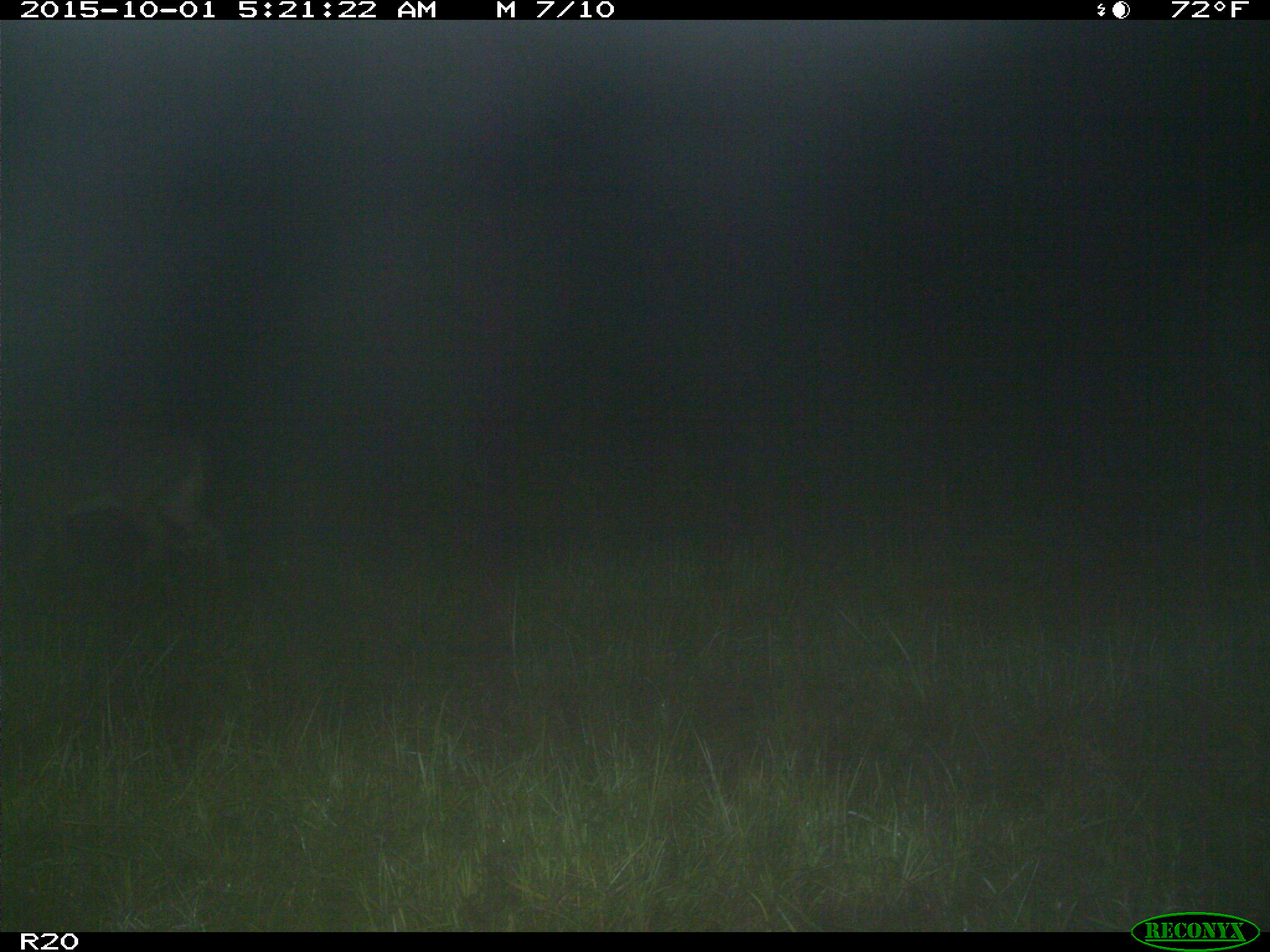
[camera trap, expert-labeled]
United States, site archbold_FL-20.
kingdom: Animalia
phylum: Chordata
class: Mammalia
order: Artiodactyla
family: Cervidae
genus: Odocoileus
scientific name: Odocoileus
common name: deer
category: unidentified deer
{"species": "unidentified deer (deer) (Odocoileus)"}